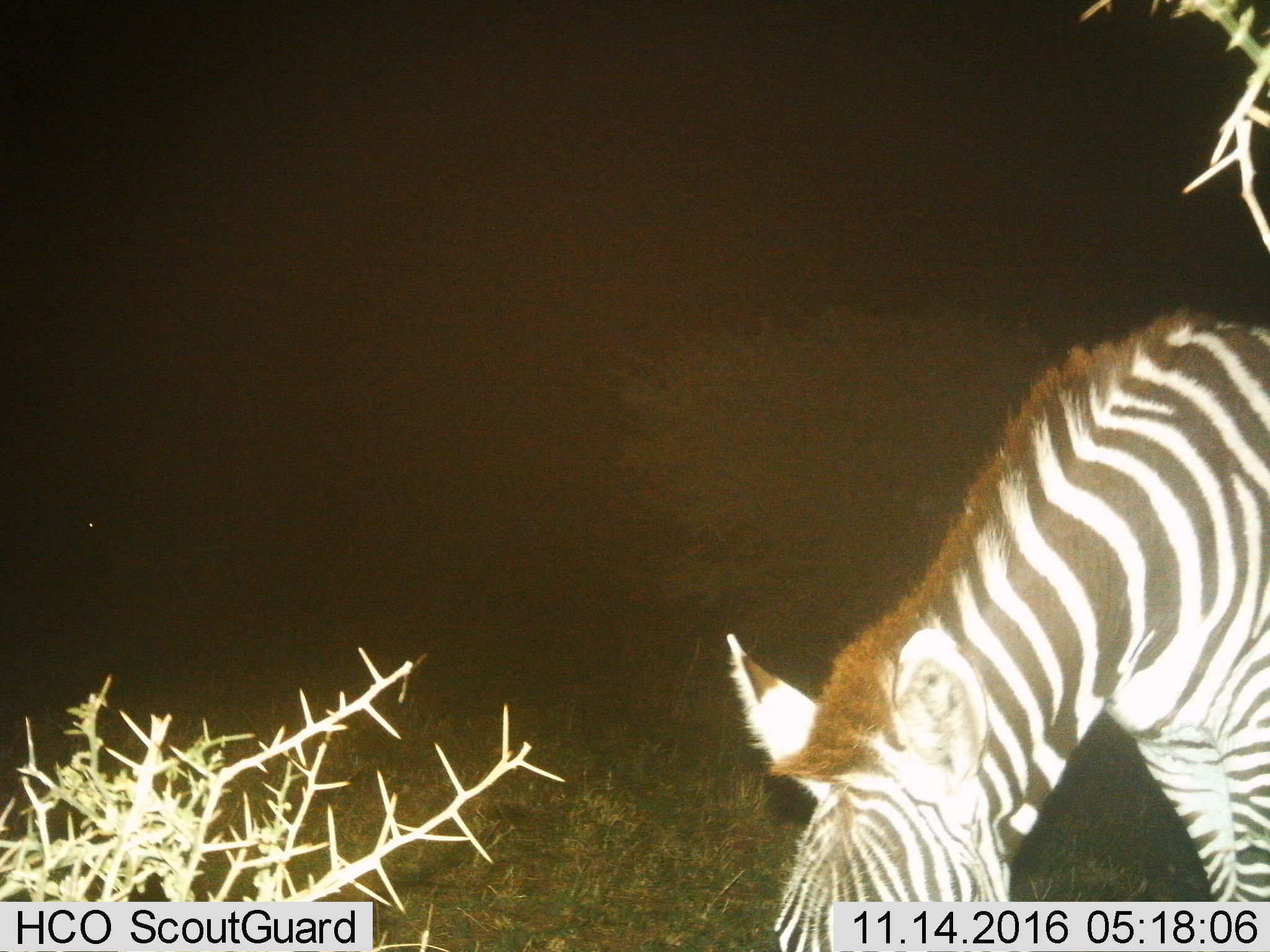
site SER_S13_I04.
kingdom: Animalia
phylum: Chordata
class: Mammalia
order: Perissodactyla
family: Equidae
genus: Equus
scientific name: Equus quagga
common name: plains zebra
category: zebraplains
Zebraplains (plains zebra) (Equus quagga), count 1. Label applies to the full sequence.